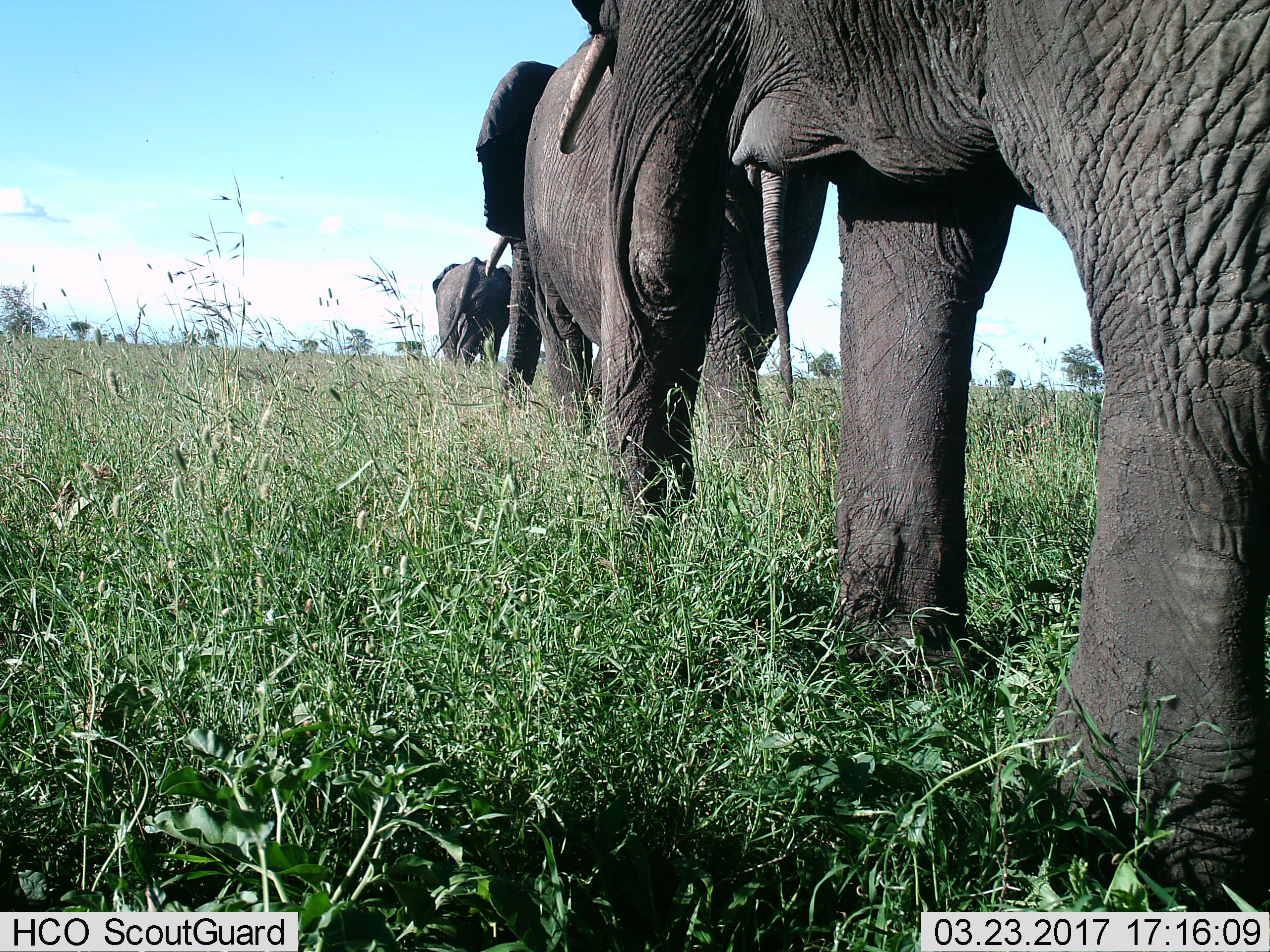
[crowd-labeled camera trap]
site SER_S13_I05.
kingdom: Animalia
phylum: Chordata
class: Mammalia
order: Proboscidea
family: Elephantidae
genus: Loxodonta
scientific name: Loxodonta africana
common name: african bush elephant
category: elephant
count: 3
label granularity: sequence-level